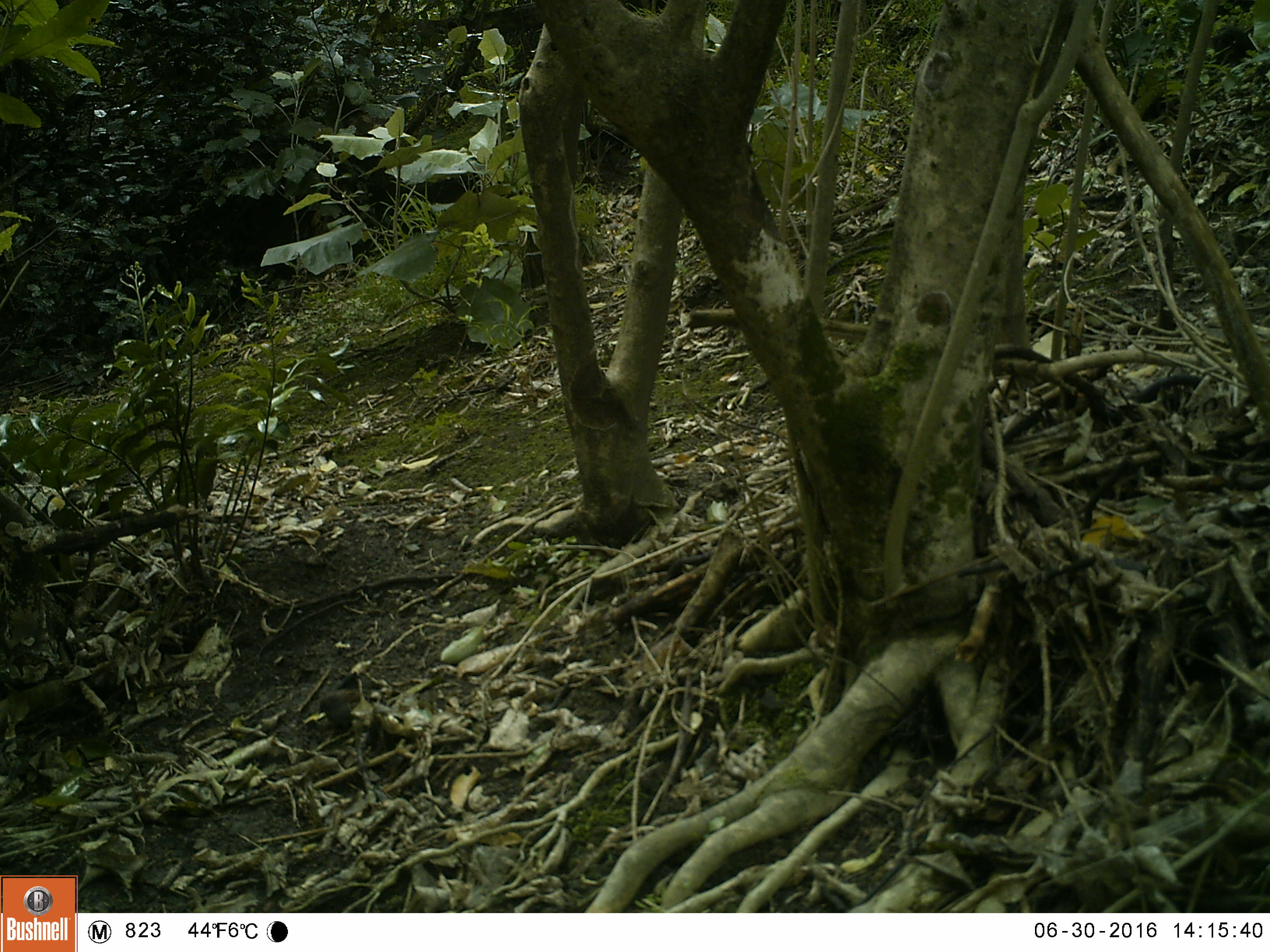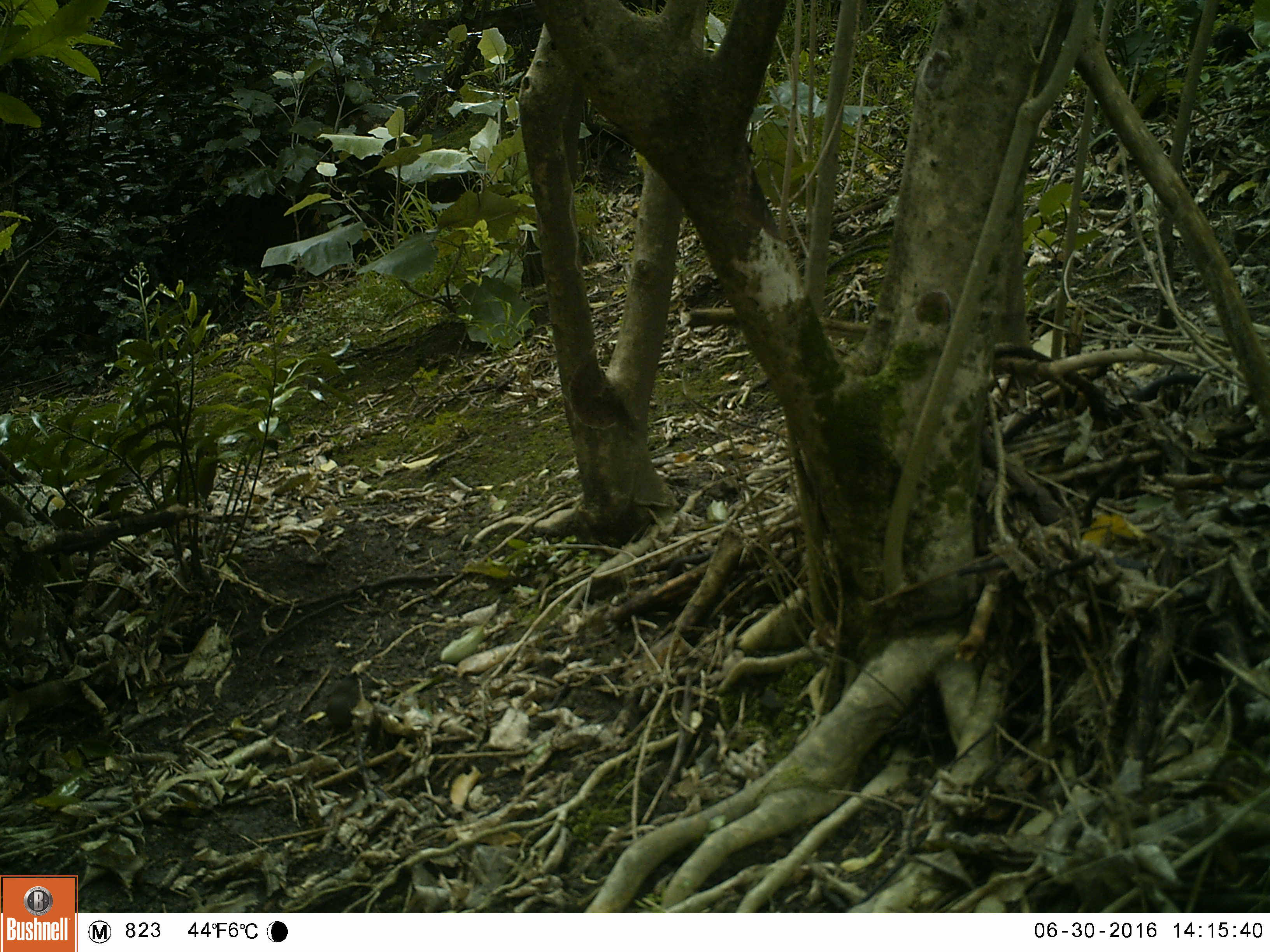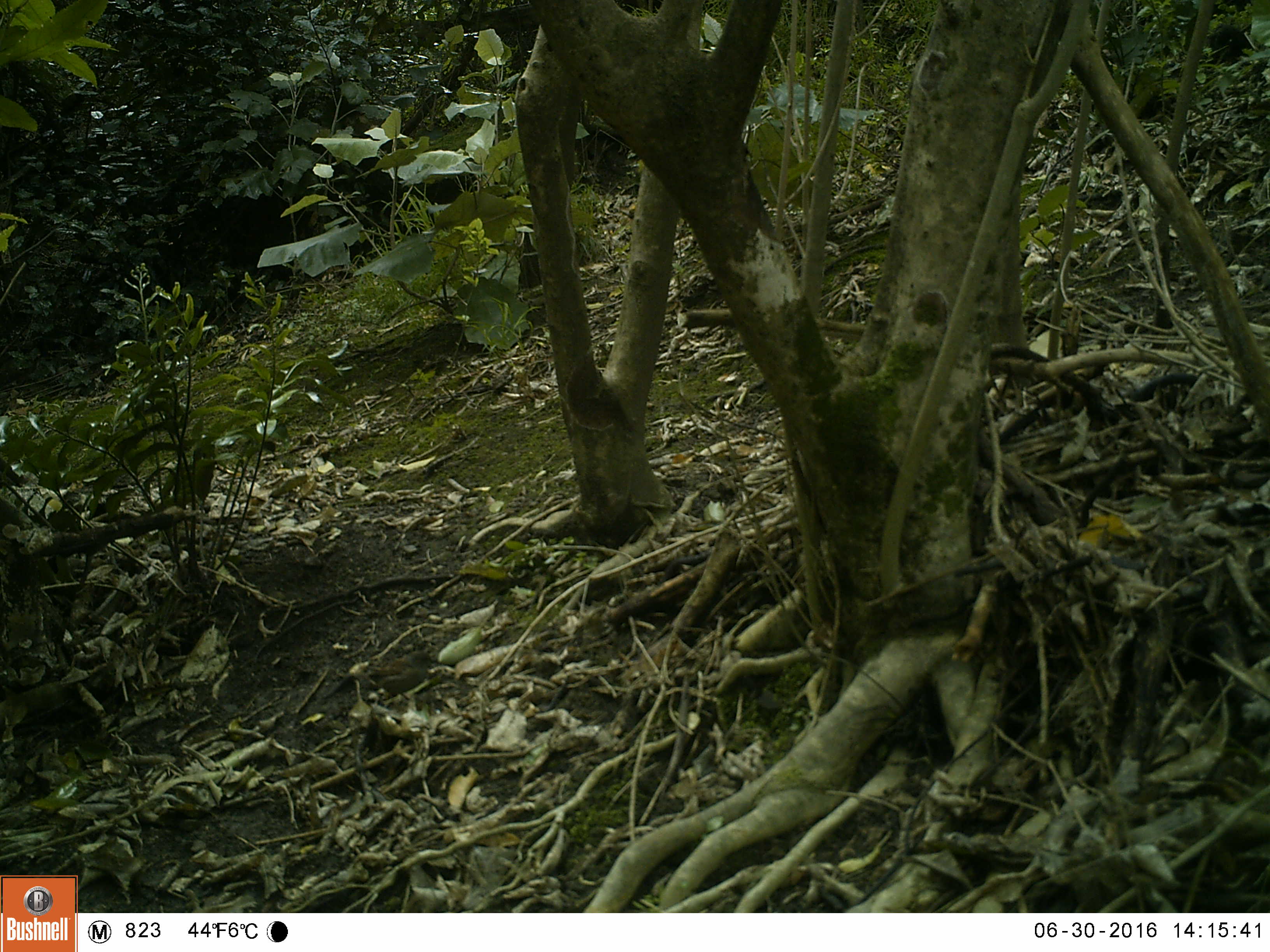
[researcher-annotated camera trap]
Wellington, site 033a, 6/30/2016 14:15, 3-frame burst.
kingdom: Animalia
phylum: Chordata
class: Aves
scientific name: Aves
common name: bird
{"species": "bird (Aves)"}